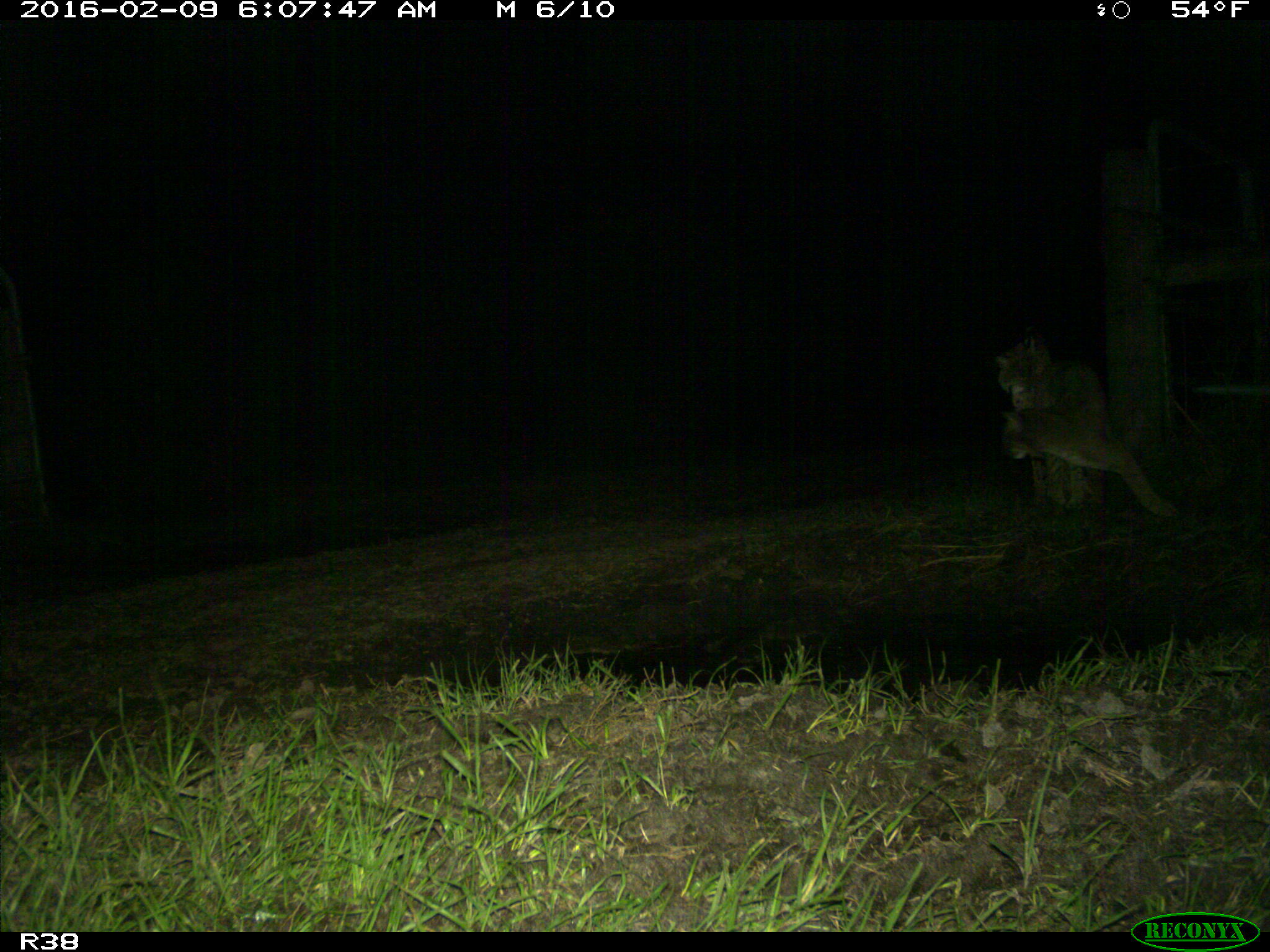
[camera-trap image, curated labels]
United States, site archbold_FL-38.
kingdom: Animalia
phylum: Chordata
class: Mammalia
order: Carnivora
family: Felidae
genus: Lynx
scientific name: Lynx rufus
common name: bobcat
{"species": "Lynx rufus (bobcat)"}